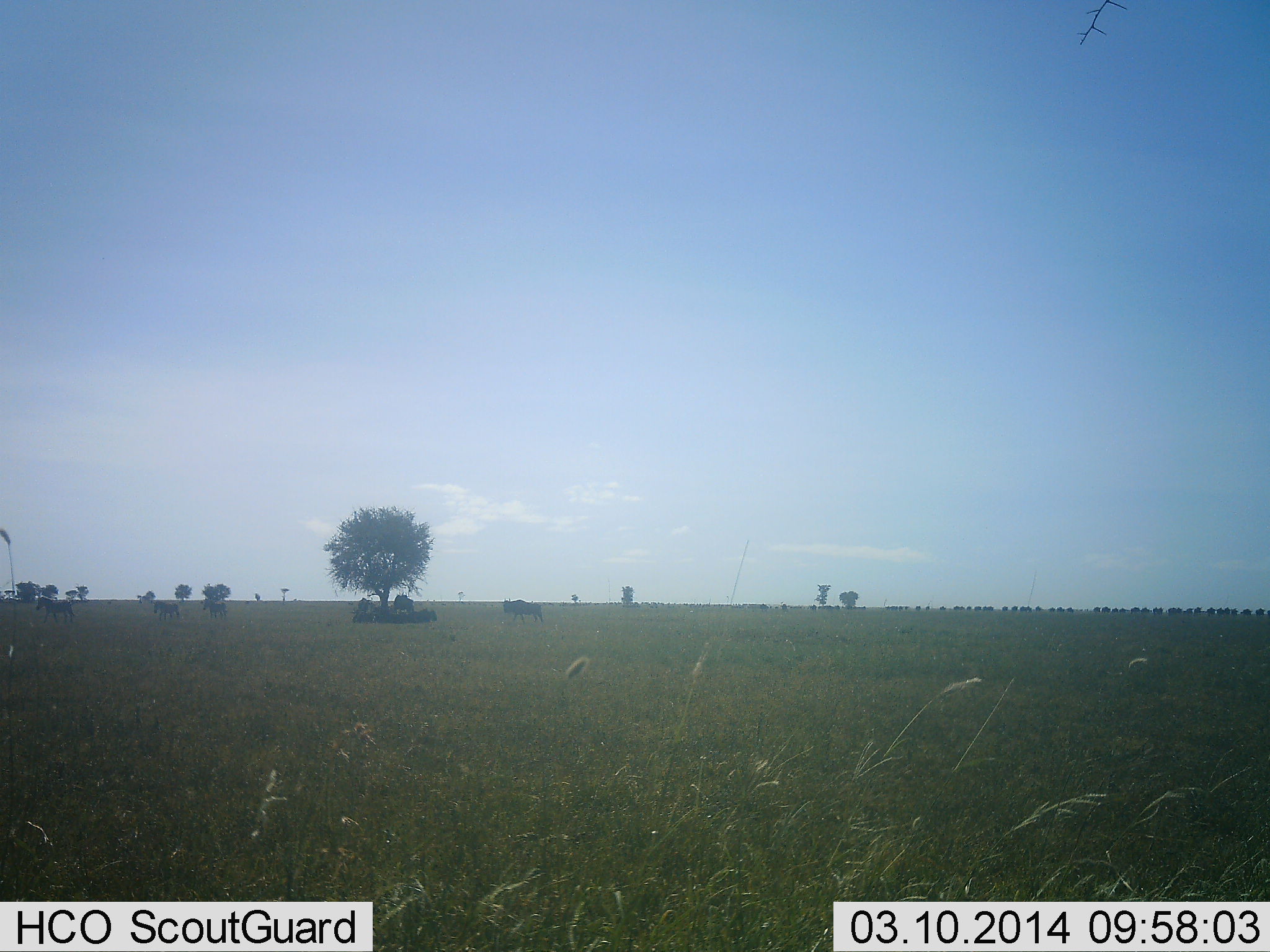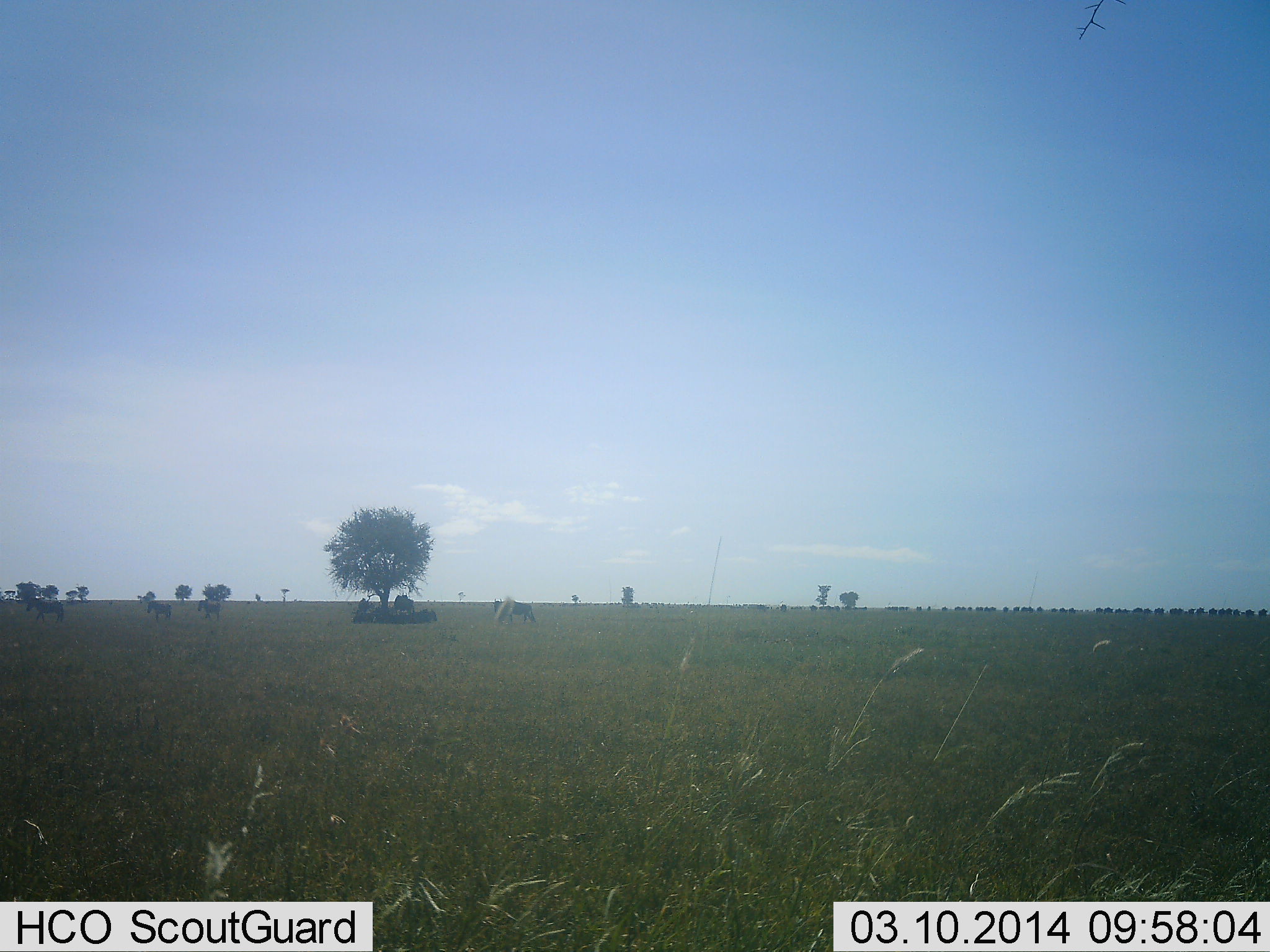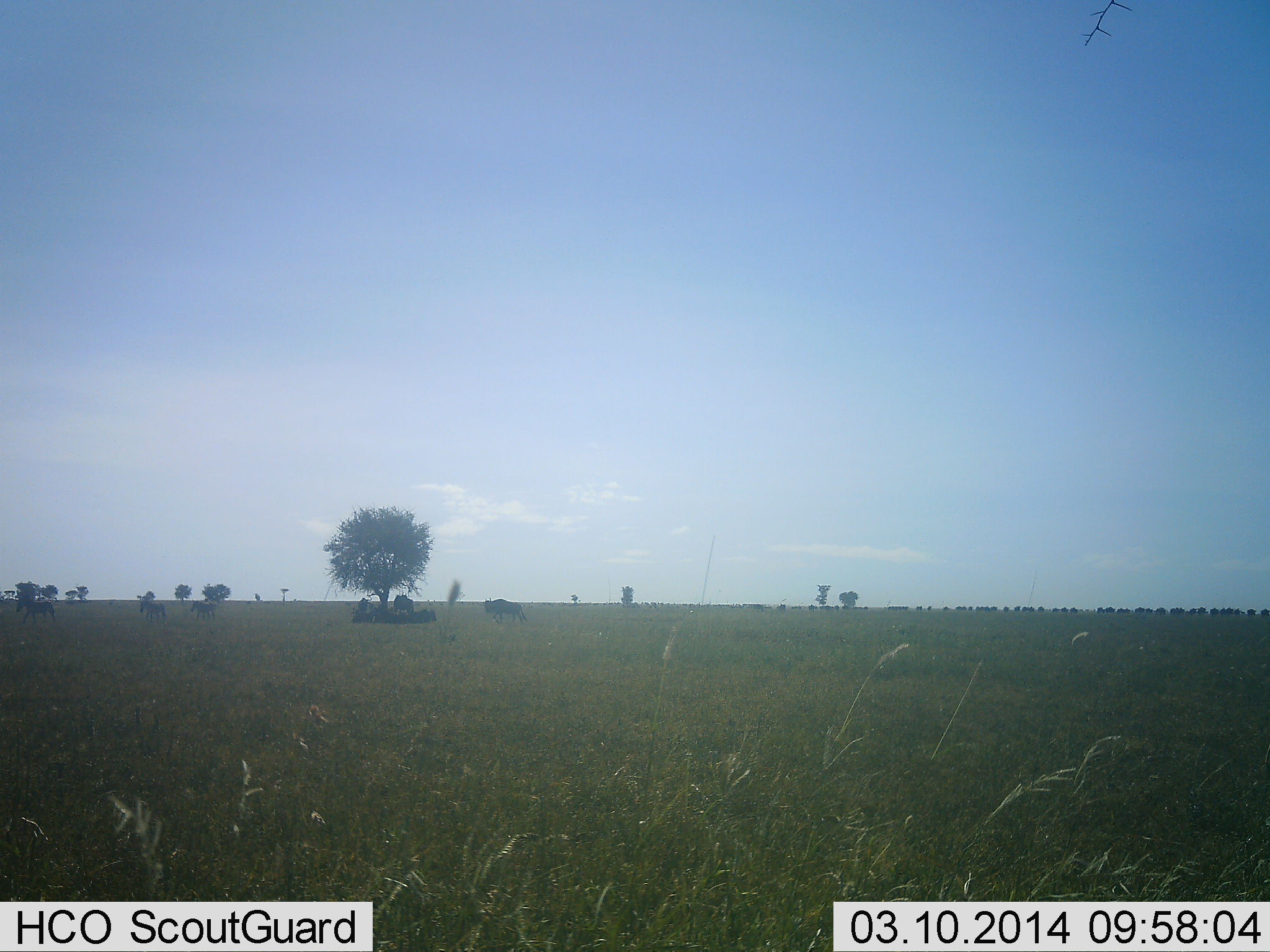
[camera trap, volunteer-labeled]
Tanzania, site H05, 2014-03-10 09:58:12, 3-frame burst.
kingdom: Animalia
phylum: Chordata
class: Mammalia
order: Artiodactyla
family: Bovidae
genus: Connochaetes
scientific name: Connochaetes taurinus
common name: blue wildebeest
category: wildebeest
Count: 4.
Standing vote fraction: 17%.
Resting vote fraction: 10%.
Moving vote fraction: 93%.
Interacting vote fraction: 3%.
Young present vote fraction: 0%.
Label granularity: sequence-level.